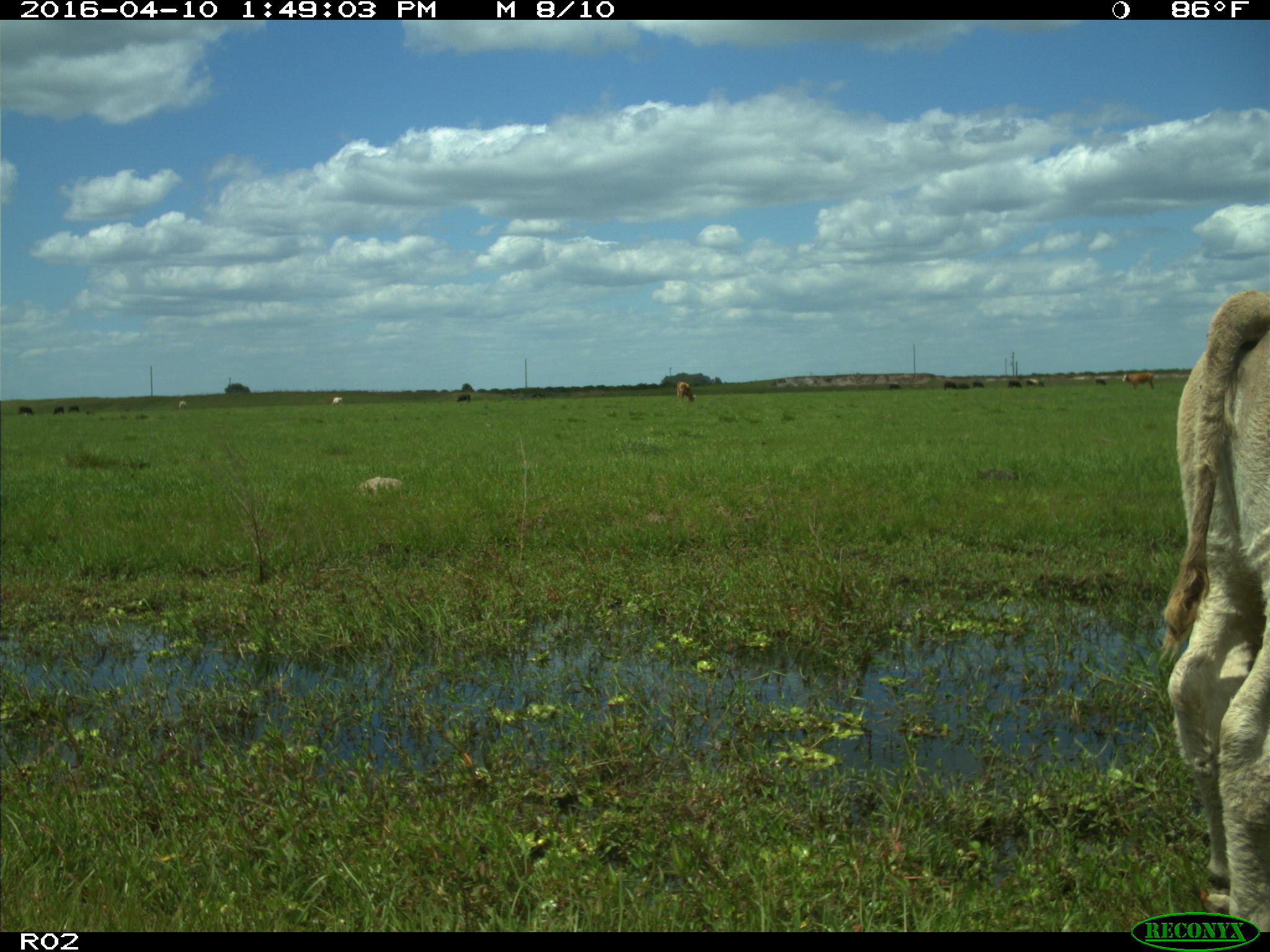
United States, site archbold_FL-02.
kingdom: Animalia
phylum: Chordata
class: Mammalia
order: Artiodactyla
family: Bovidae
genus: Bos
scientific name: Bos taurus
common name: domestic cow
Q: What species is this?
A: Bos taurus (domestic cow).